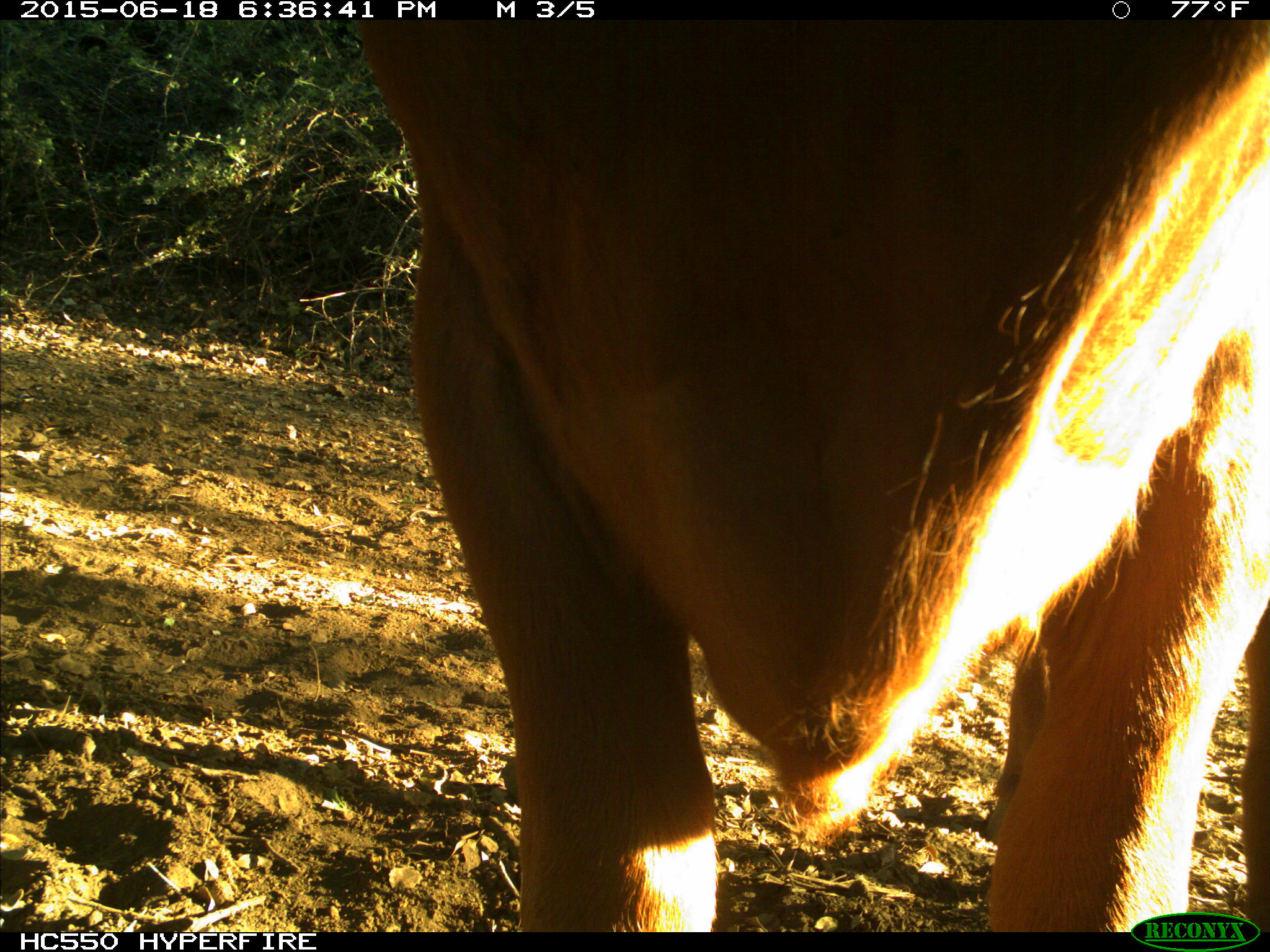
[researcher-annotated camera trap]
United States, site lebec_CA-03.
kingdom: Animalia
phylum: Chordata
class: Mammalia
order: Artiodactyla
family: Bovidae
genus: Bos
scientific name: Bos taurus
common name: domestic cow